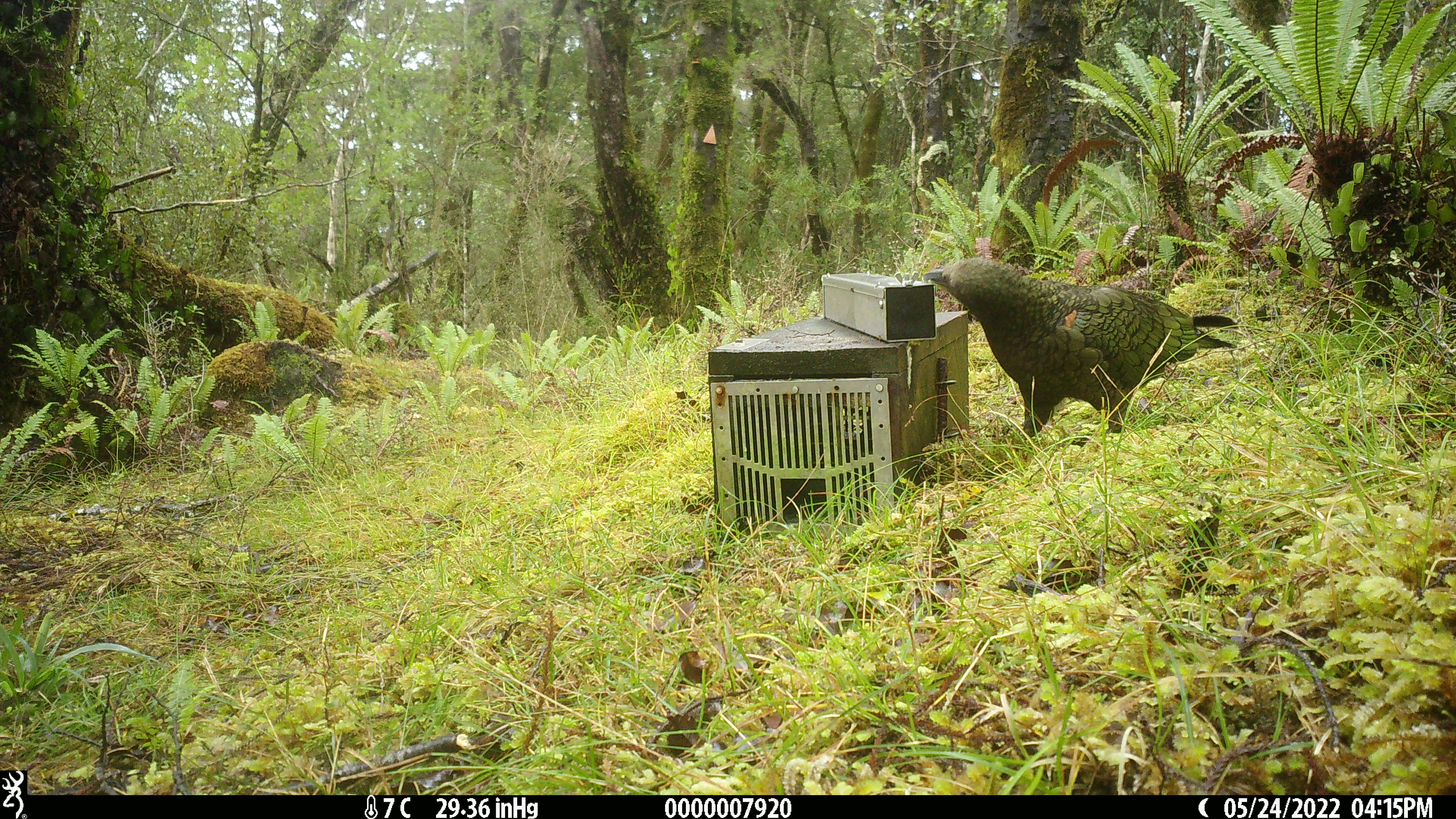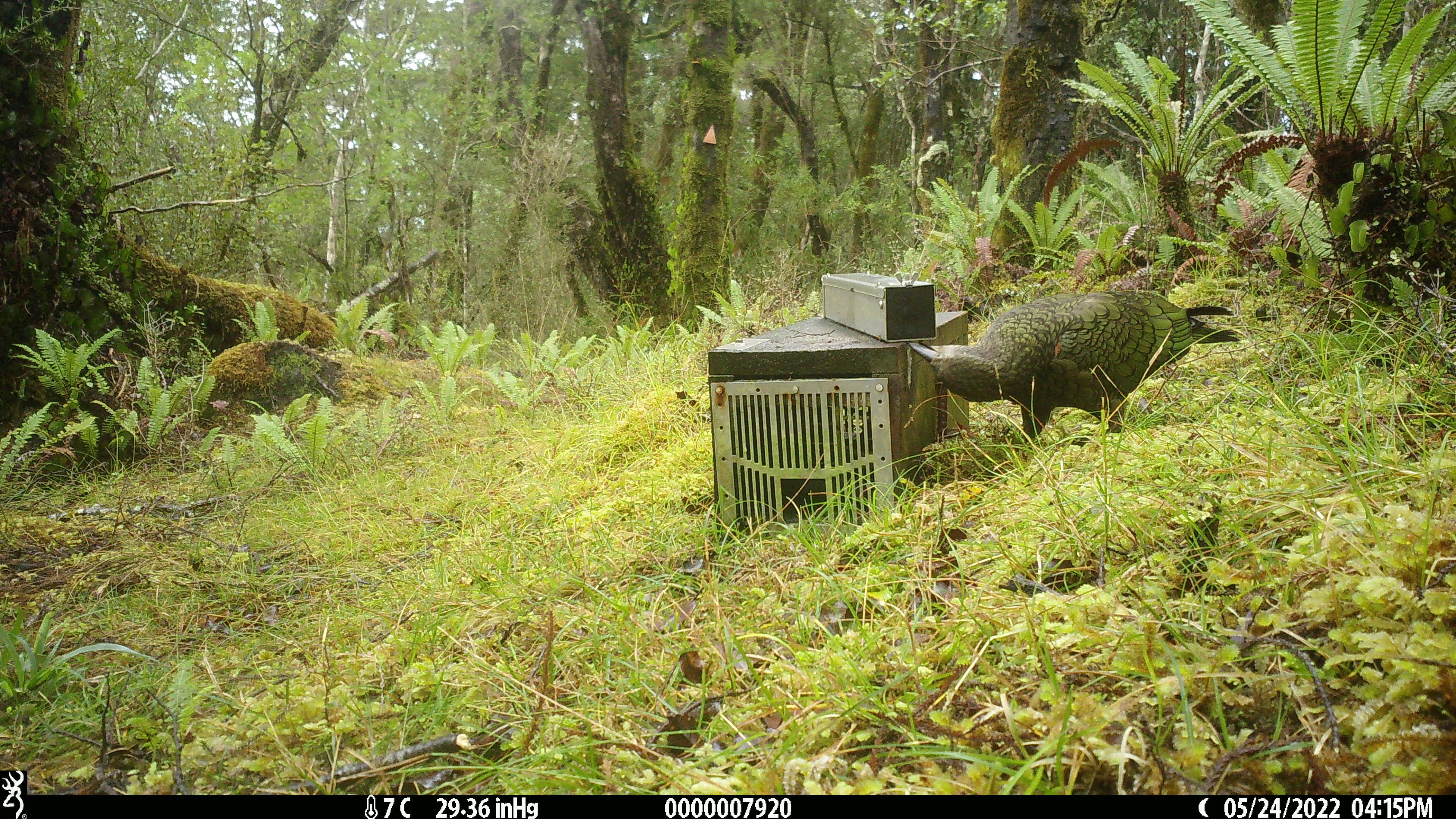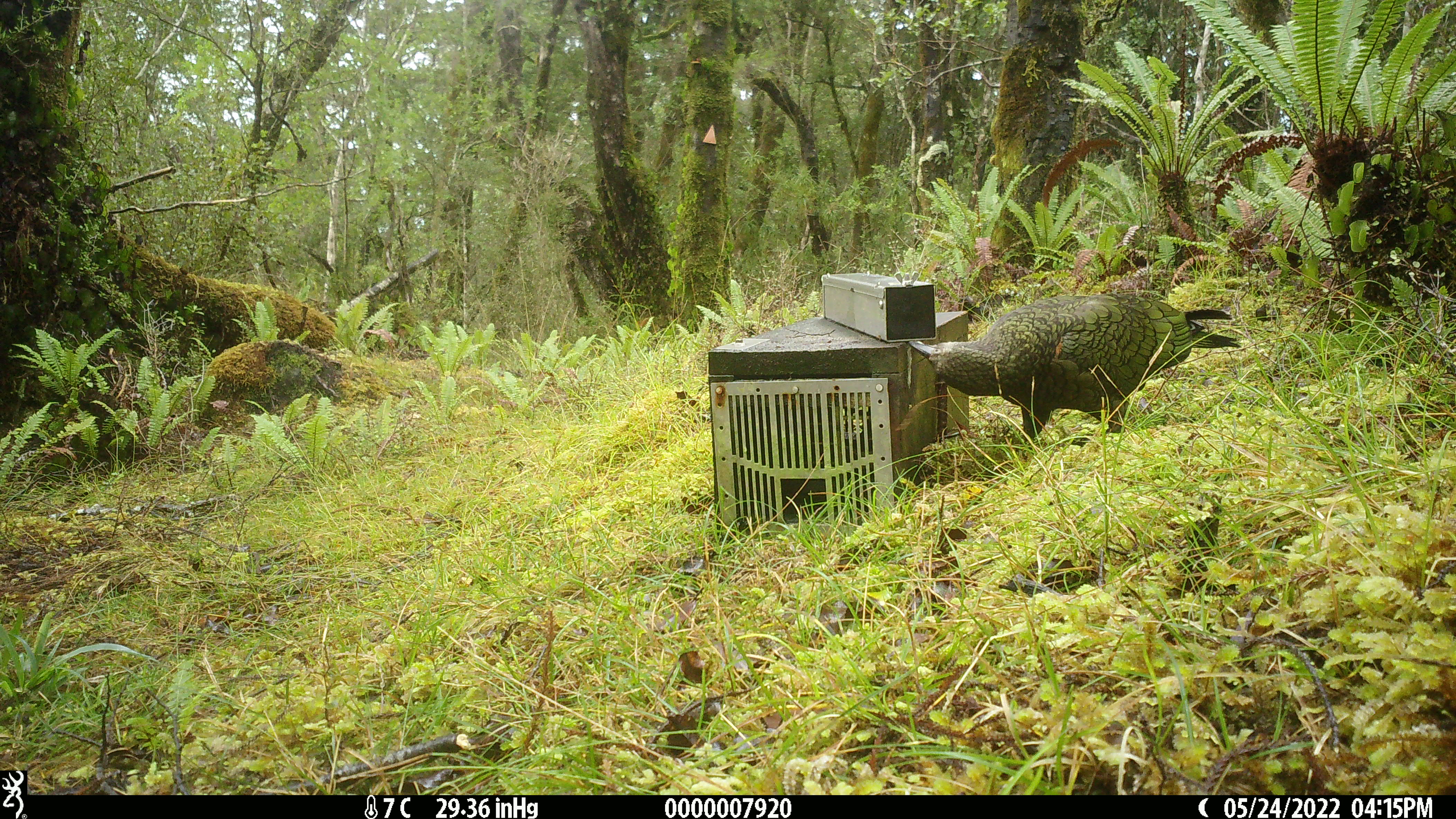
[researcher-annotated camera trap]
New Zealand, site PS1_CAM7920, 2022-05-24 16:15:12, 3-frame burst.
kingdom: Animalia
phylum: Chordata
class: Aves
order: Psittaciformes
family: Strigopidae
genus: Nestor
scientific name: Nestor notabilis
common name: kea